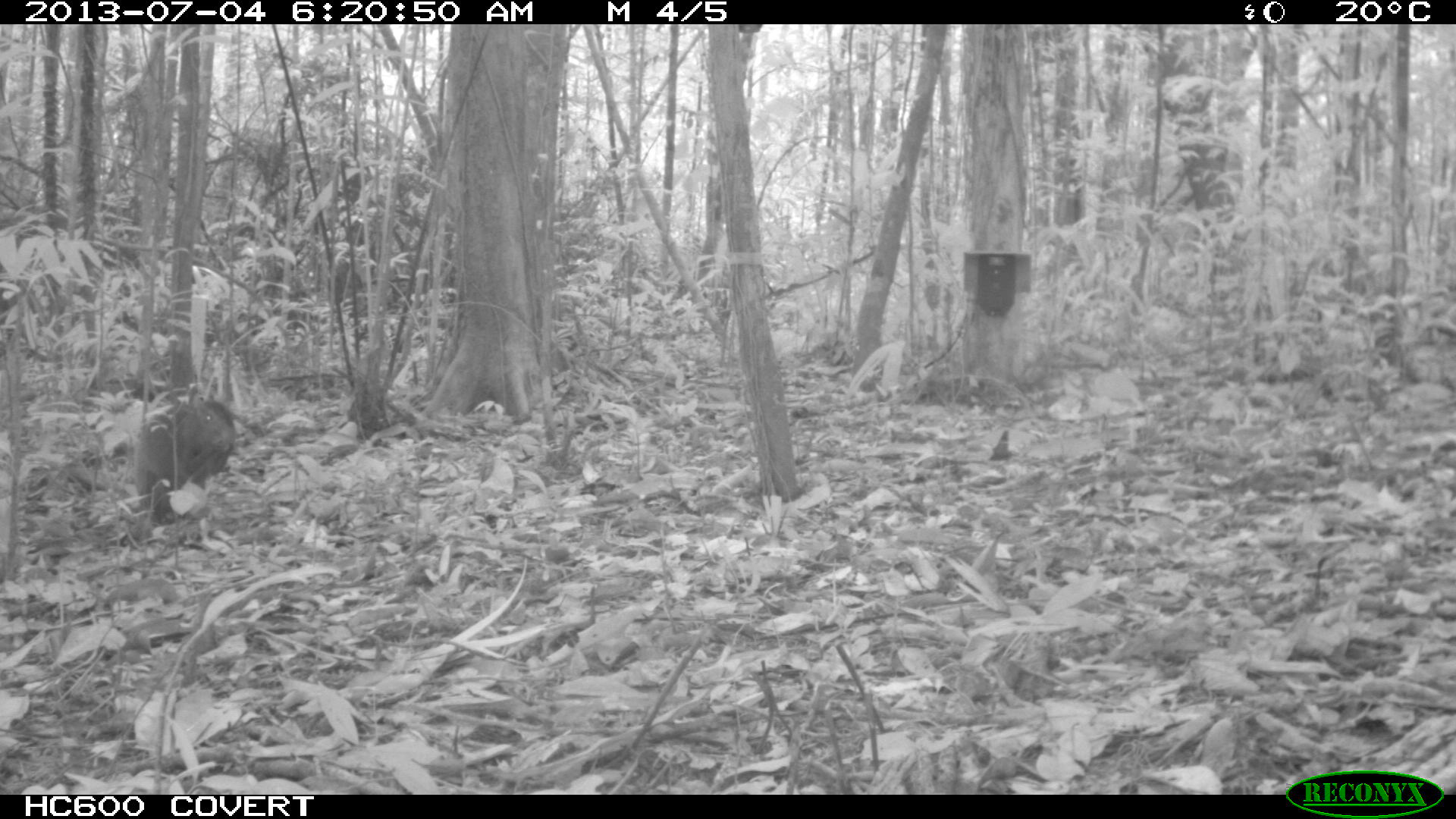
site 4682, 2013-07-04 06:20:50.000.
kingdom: Animalia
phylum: Chordata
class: Mammalia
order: Rodentia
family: Dasyproctidae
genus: Dasyprocta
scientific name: Dasyprocta leporina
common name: red-rumped agouti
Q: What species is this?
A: Dasyprocta leporina (red-rumped agouti).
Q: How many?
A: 1.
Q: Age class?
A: Adult.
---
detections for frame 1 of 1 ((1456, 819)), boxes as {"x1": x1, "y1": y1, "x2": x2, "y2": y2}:
dasyprocta leporina: {"x1": 132, "y1": 397, "x2": 239, "y2": 525}